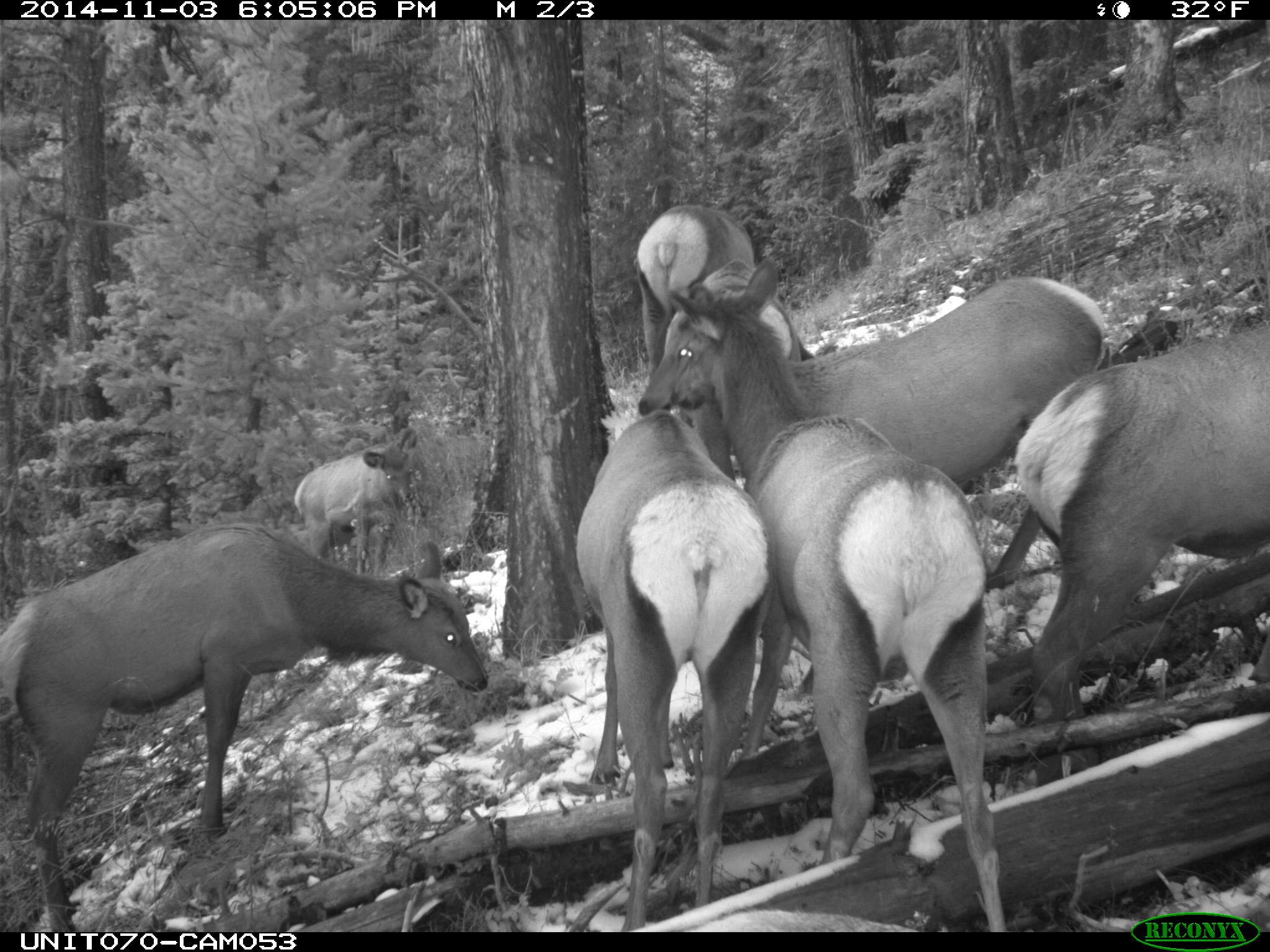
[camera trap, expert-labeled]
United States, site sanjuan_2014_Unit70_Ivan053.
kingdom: Animalia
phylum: Chordata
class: Mammalia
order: Artiodactyla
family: Cervidae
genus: Cervus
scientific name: Cervus elaphus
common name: red deer